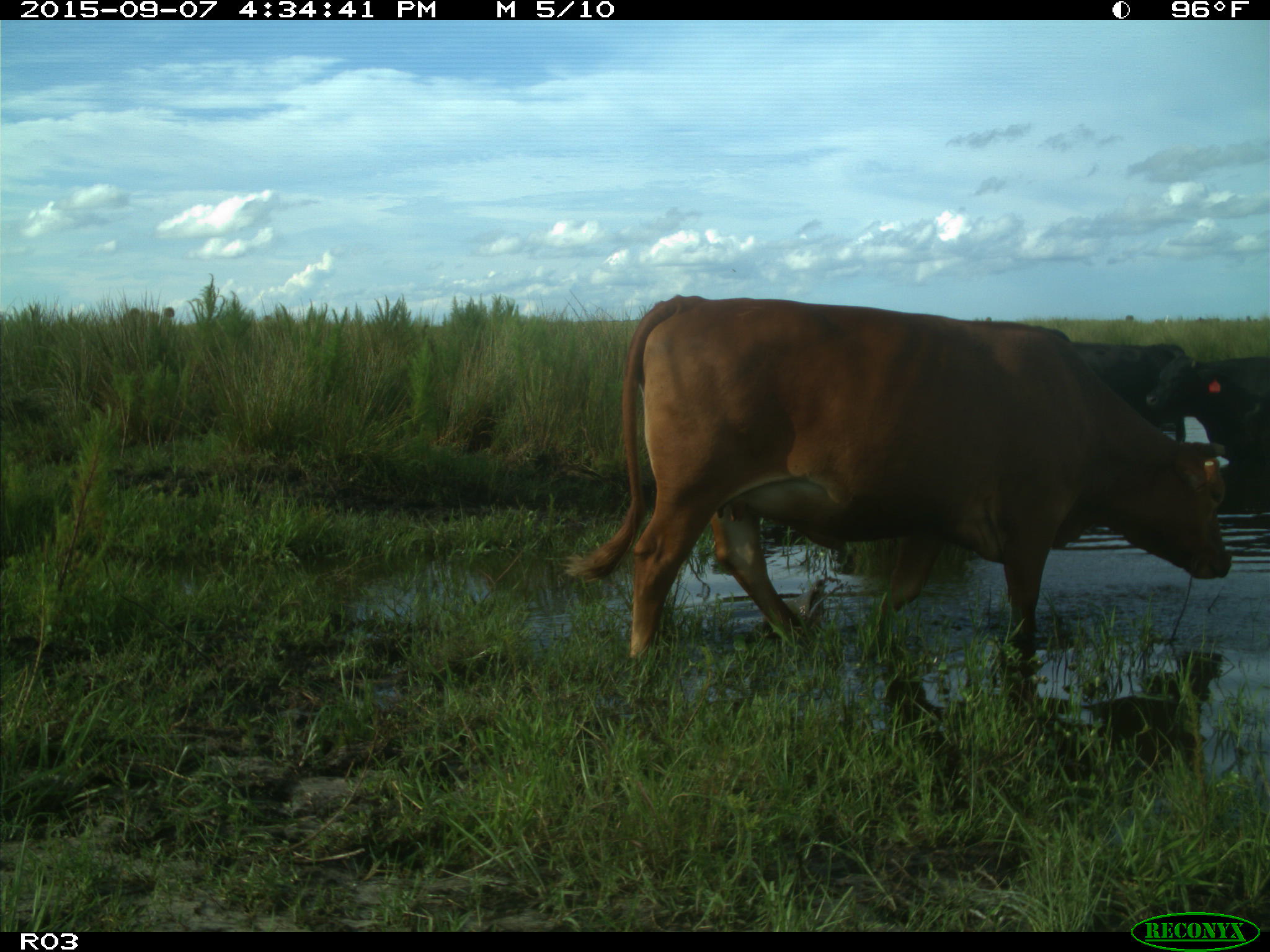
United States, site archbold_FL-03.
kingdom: Animalia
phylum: Chordata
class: Mammalia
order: Artiodactyla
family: Bovidae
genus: Bos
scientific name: Bos taurus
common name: domestic cow